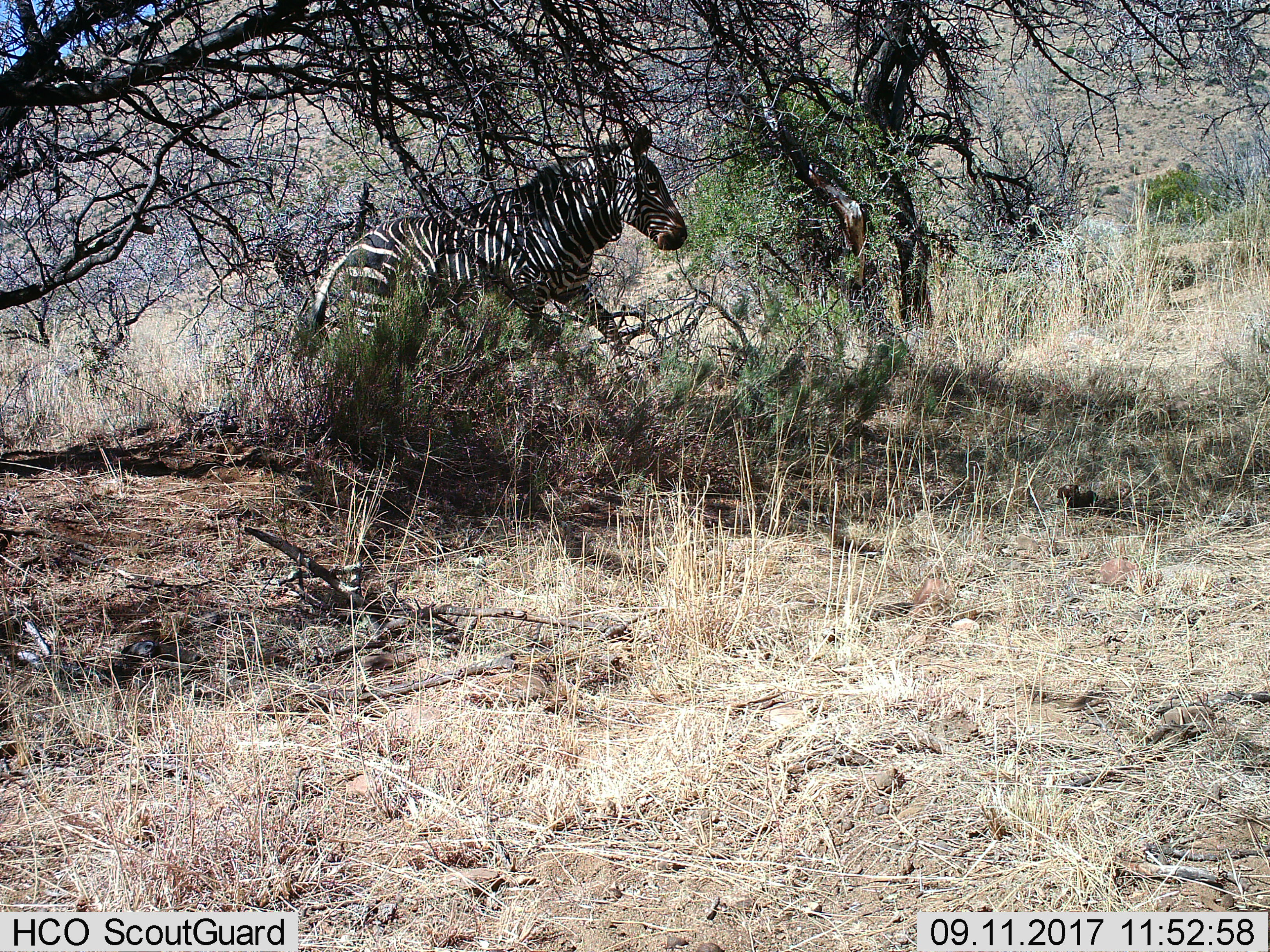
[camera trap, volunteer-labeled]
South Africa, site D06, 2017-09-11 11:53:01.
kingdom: Animalia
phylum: Chordata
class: Mammalia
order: Perissodactyla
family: Equidae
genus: Equus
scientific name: Equus zebra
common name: mountain zebra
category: zebramountain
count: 1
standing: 20%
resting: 0%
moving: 100%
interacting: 0%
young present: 0%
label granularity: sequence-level